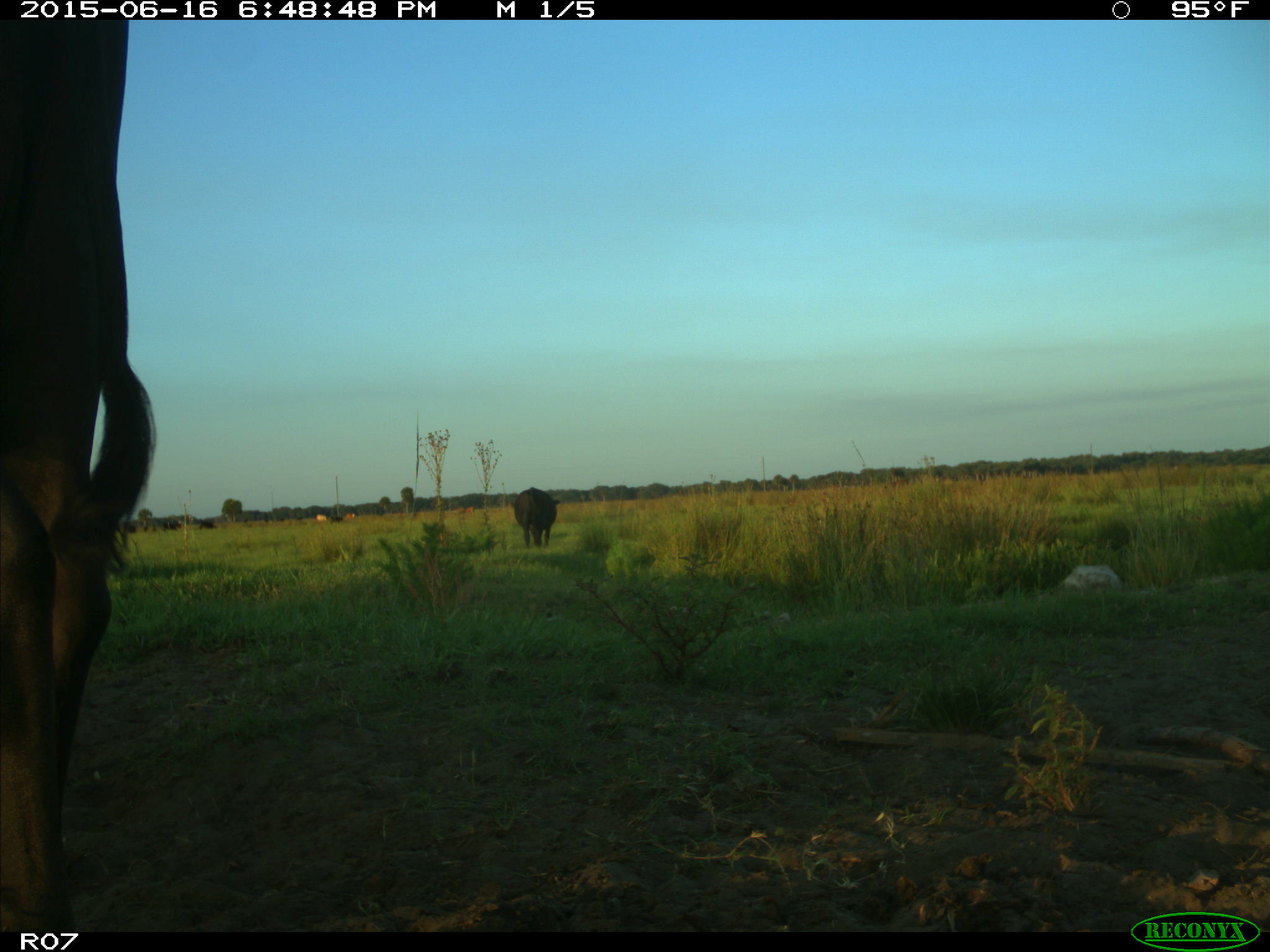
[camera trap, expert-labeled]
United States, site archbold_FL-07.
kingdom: Animalia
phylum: Chordata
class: Mammalia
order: Artiodactyla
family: Bovidae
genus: Bos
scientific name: Bos taurus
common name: domestic cow